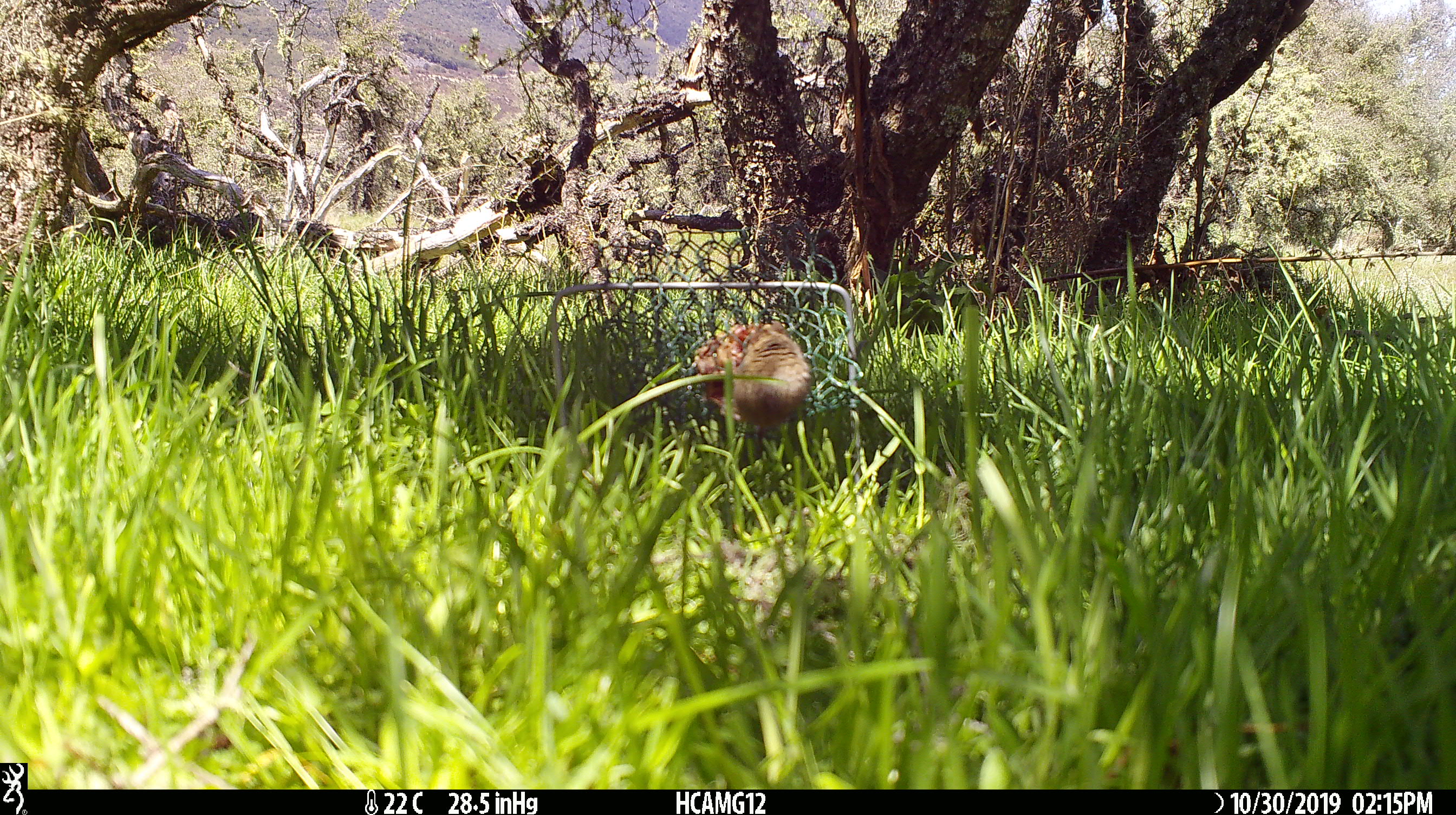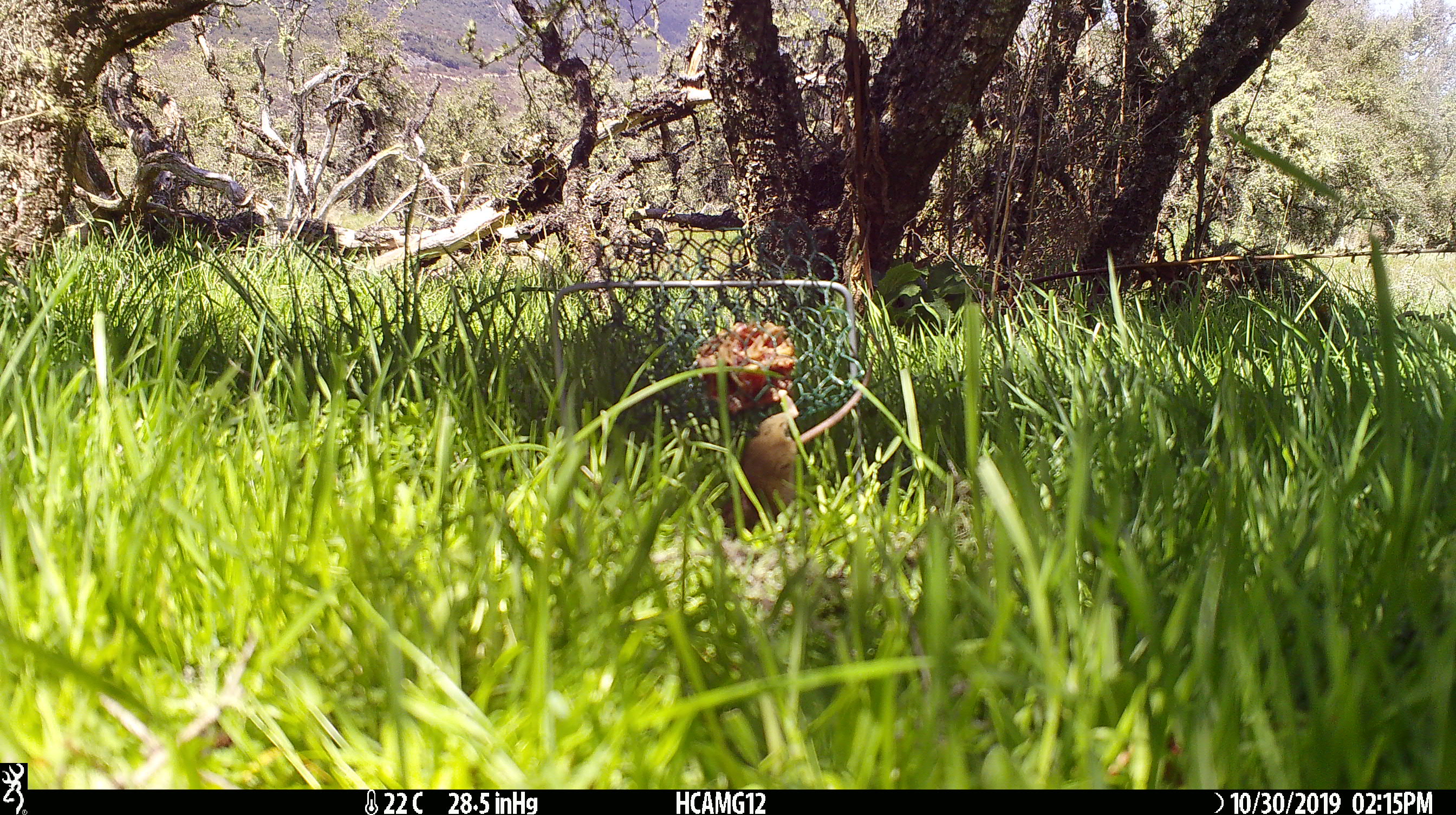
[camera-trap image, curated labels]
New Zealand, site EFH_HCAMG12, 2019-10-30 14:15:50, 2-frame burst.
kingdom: Animalia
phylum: Chordata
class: Mammalia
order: Rodentia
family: Muridae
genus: Mus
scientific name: Mus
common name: mouse